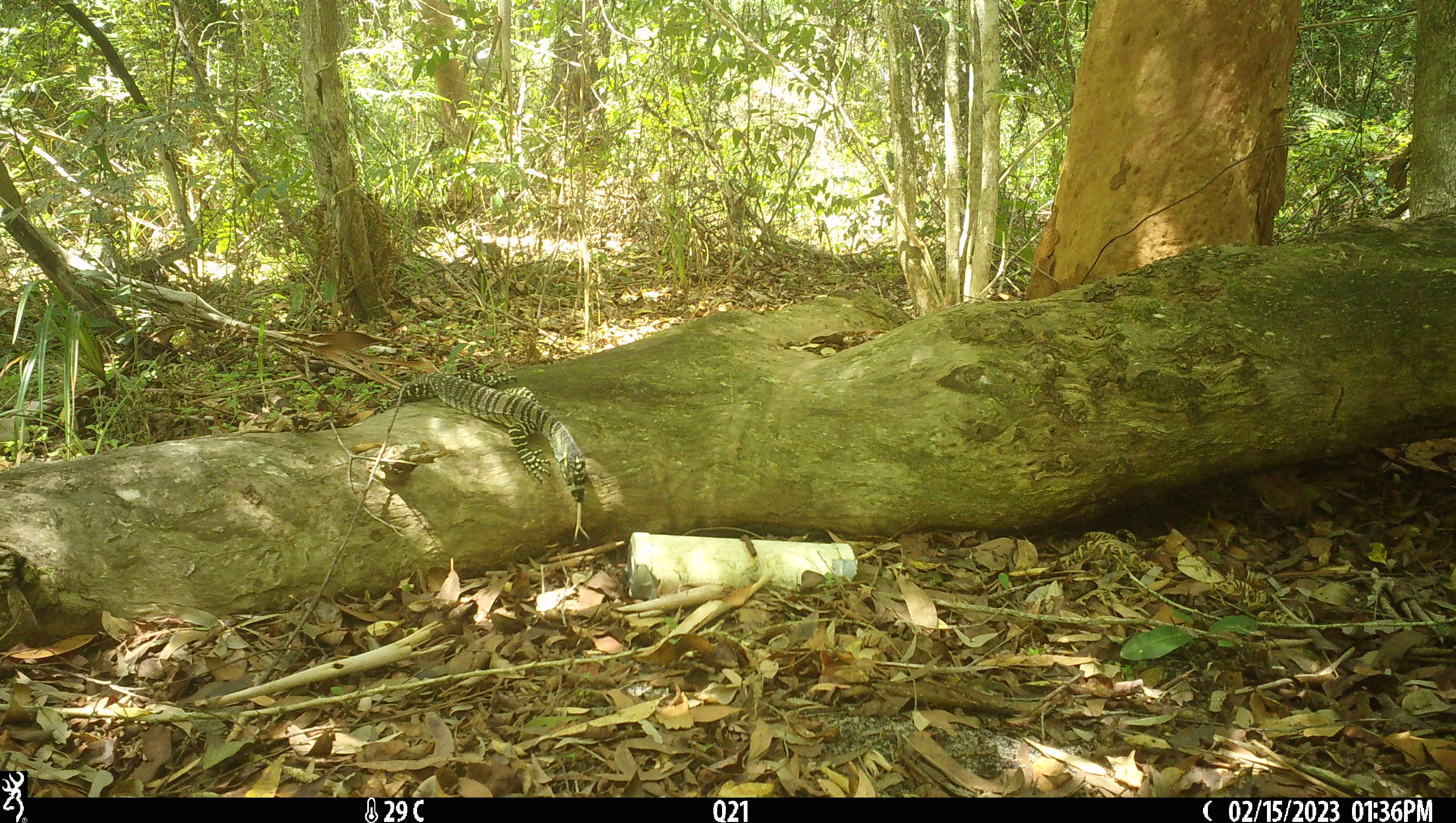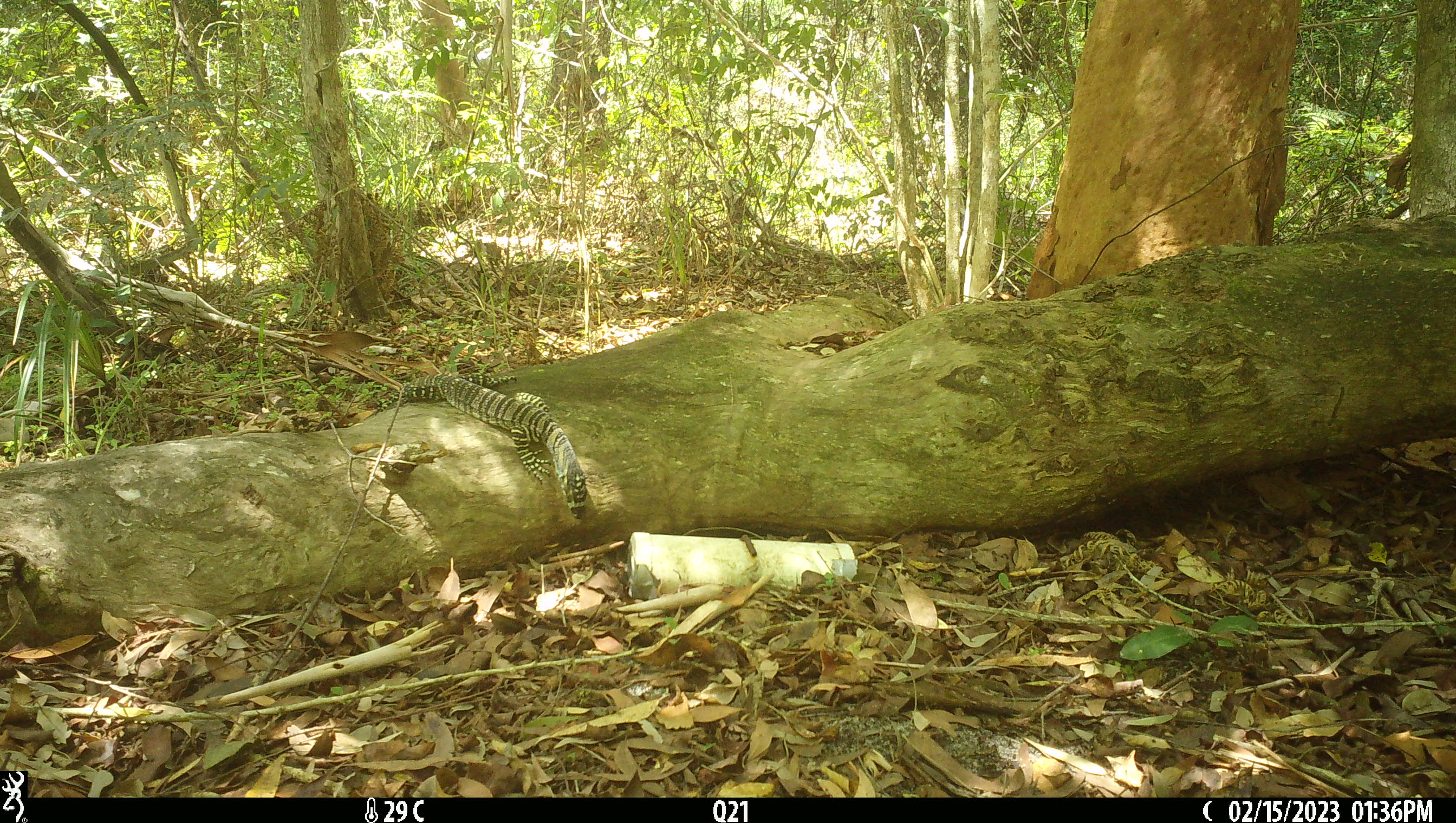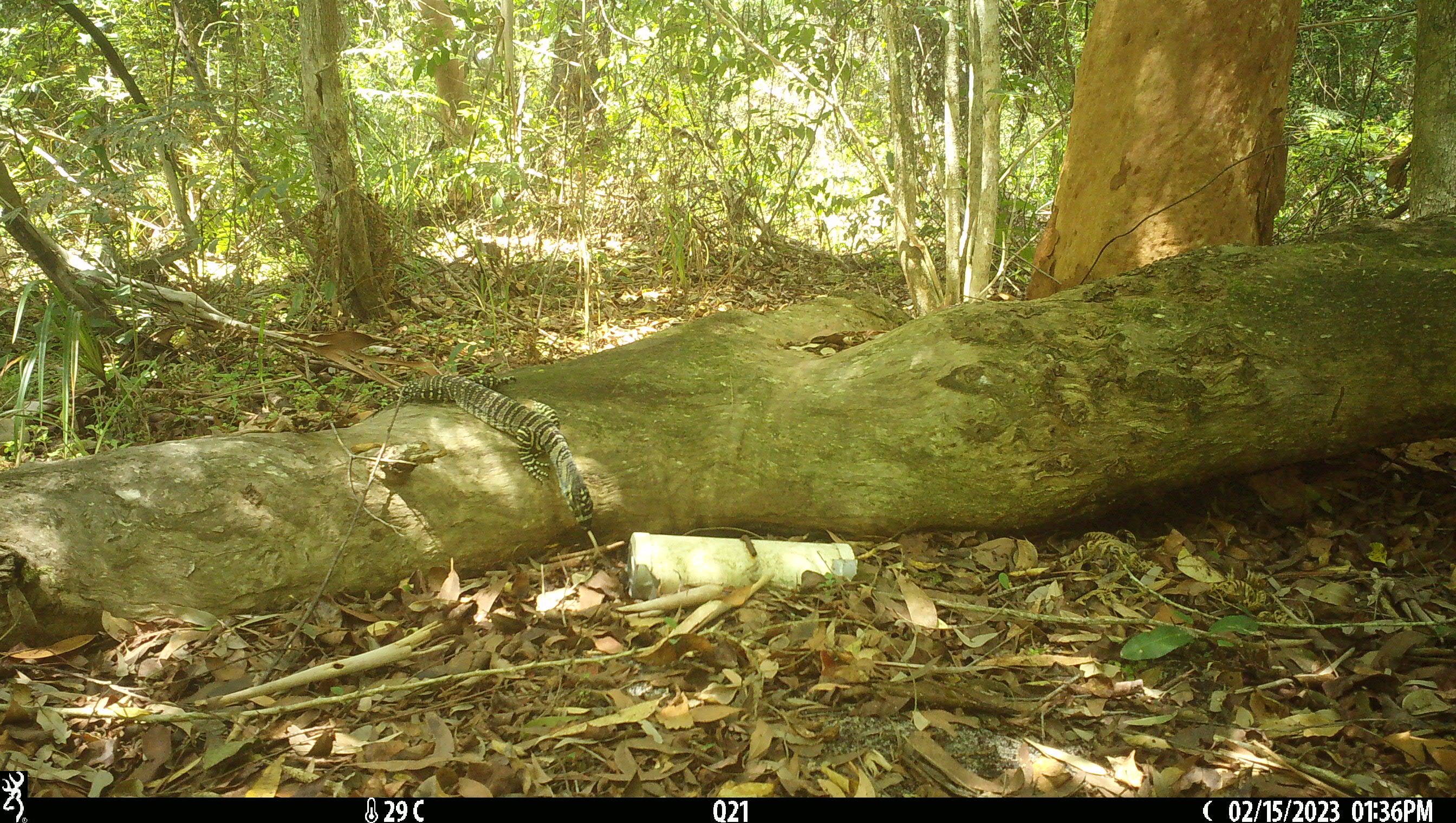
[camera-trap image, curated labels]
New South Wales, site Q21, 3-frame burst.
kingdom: Animalia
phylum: Chordata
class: Reptilia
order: Squamata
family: Varanidae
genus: Varanus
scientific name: Varanus varius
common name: lace monitor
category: goanna